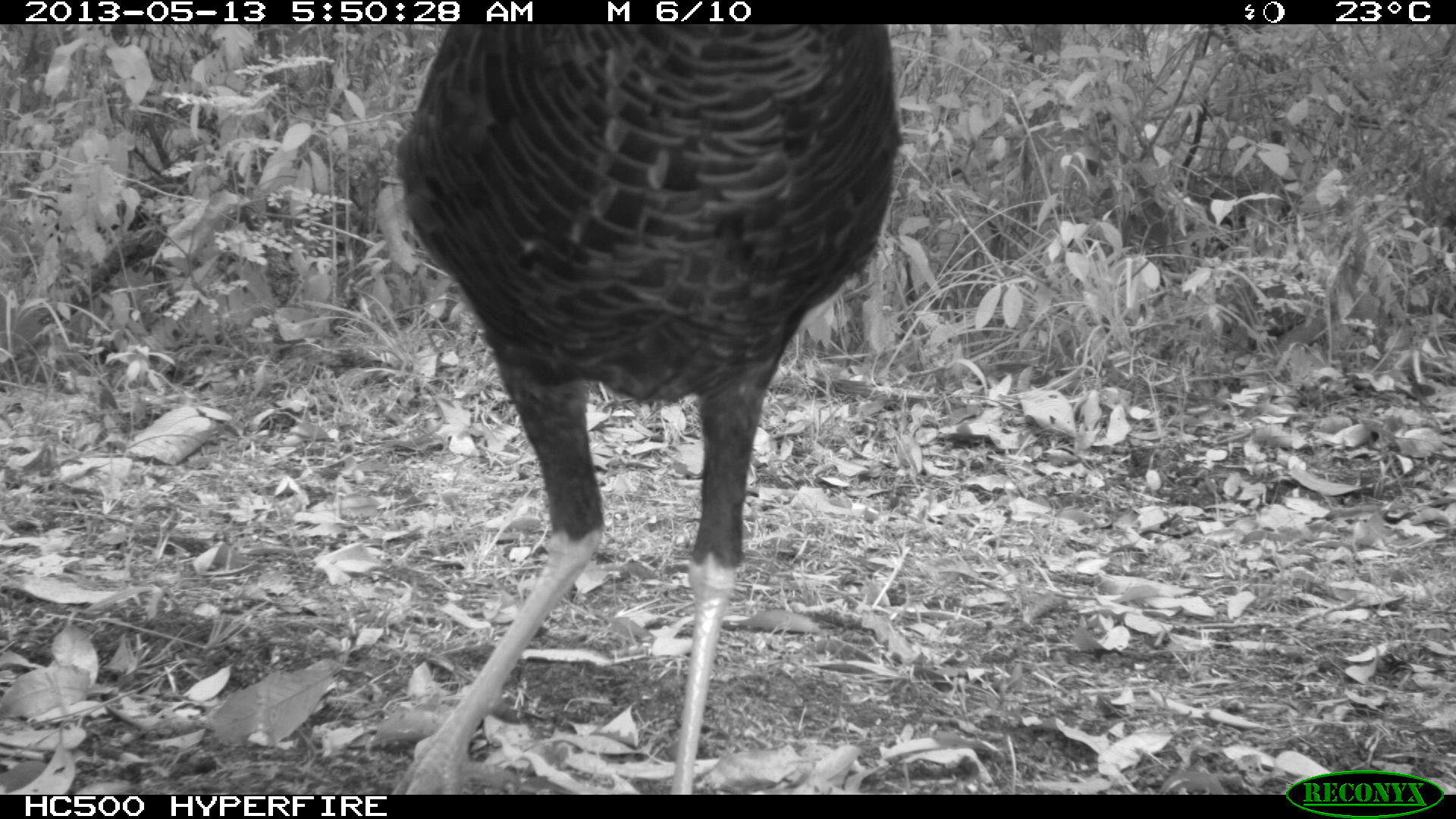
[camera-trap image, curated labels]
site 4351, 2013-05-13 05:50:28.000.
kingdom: Animalia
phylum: Chordata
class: Aves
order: Galliformes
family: Phasianidae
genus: Meleagris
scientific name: Meleagris ocellata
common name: ocellated turkey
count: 1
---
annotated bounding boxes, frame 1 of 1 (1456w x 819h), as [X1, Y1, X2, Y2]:
meleagris ocellata: [391, 24, 902, 793]